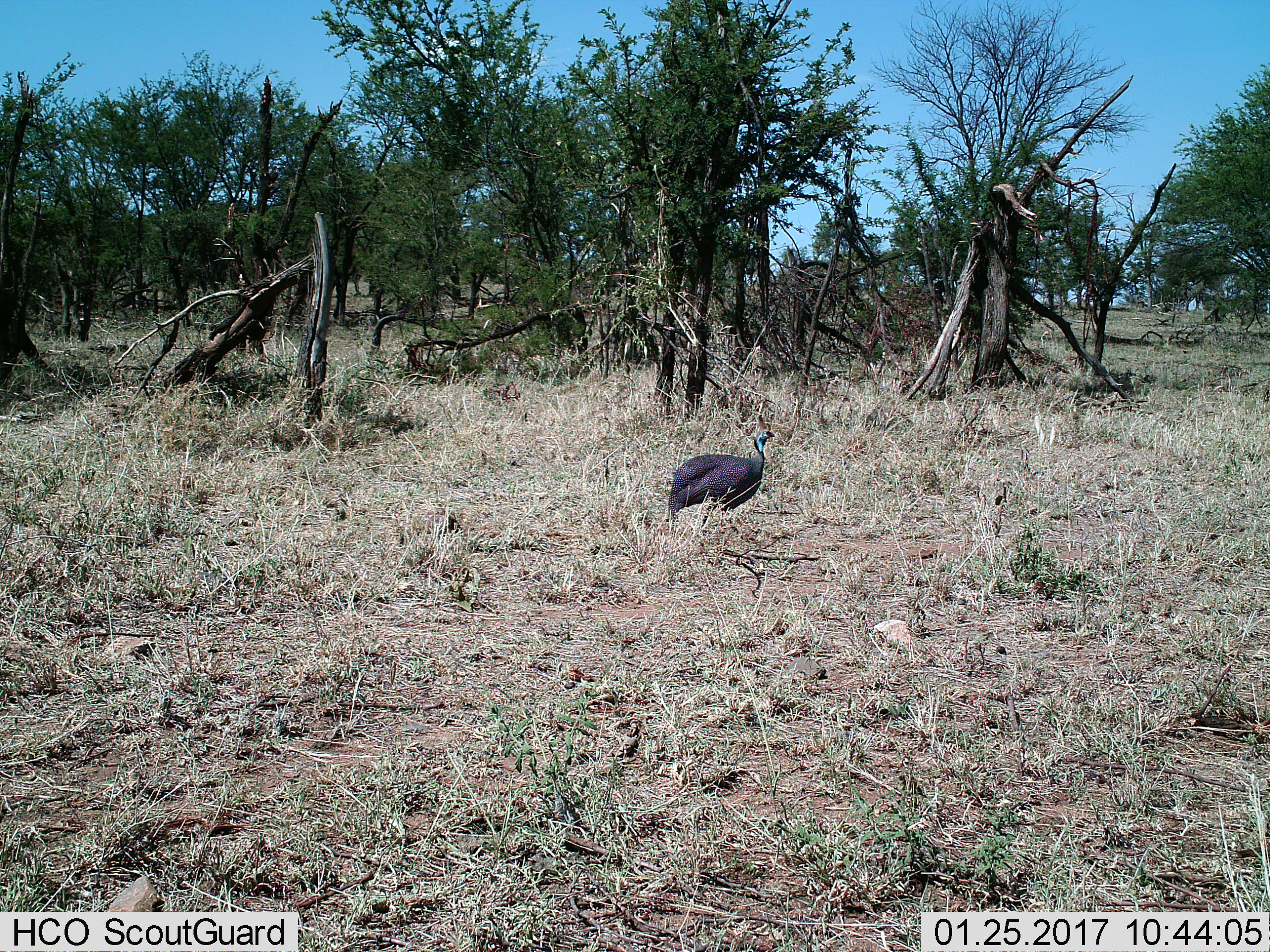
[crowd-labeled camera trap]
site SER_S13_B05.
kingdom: Animalia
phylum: Chordata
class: Aves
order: Galliformes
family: Numididae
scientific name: Numididae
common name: guineafowl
Guineafowl (Numididae), count 1. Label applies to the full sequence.